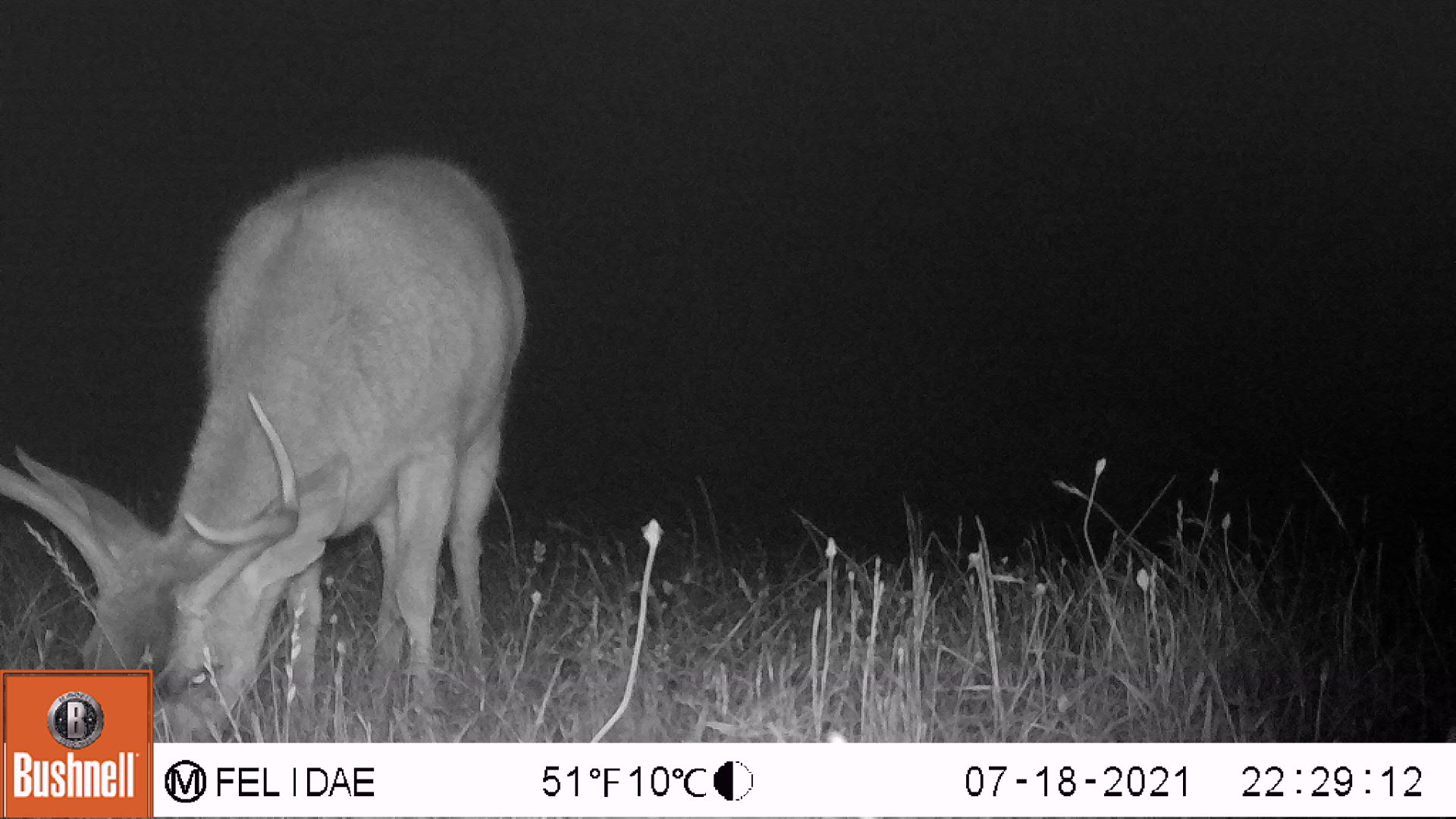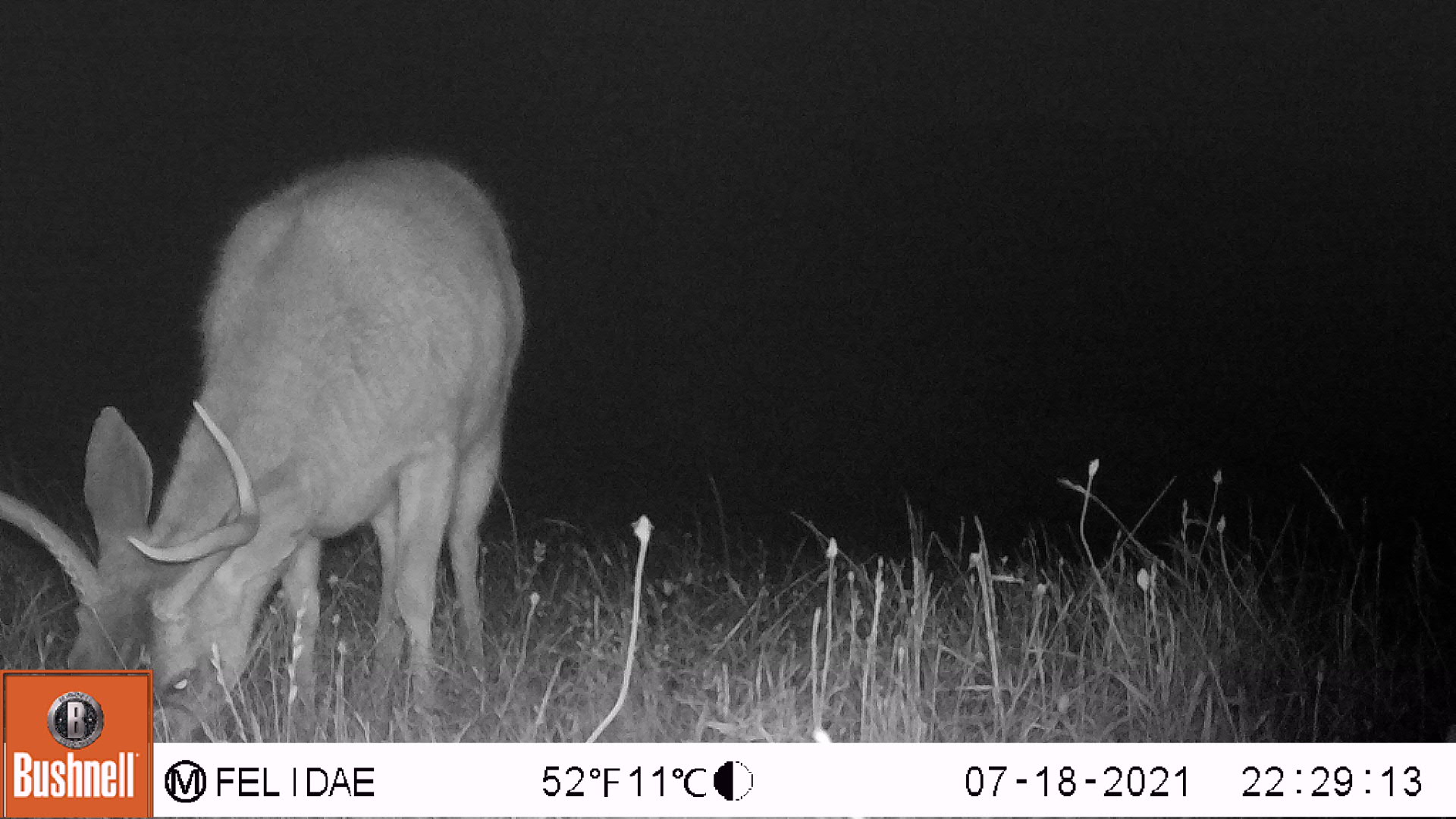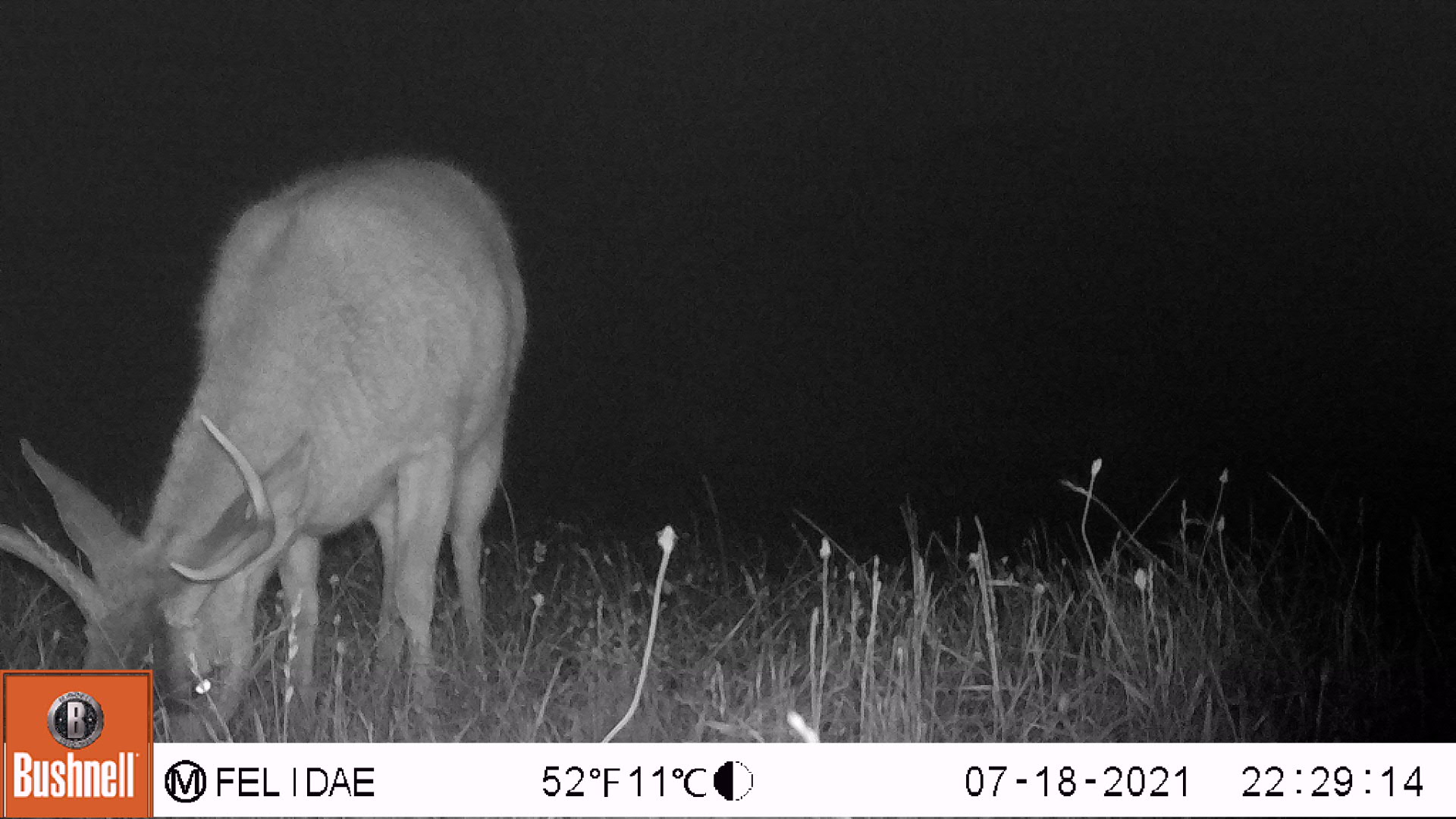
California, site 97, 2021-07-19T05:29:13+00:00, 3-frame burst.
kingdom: Animalia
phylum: Chordata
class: Mammalia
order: Artiodactyla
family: Cervidae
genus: Odocoileus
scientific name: Odocoileus hemionus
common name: mule deer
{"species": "mule deer (Odocoileus hemionus)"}